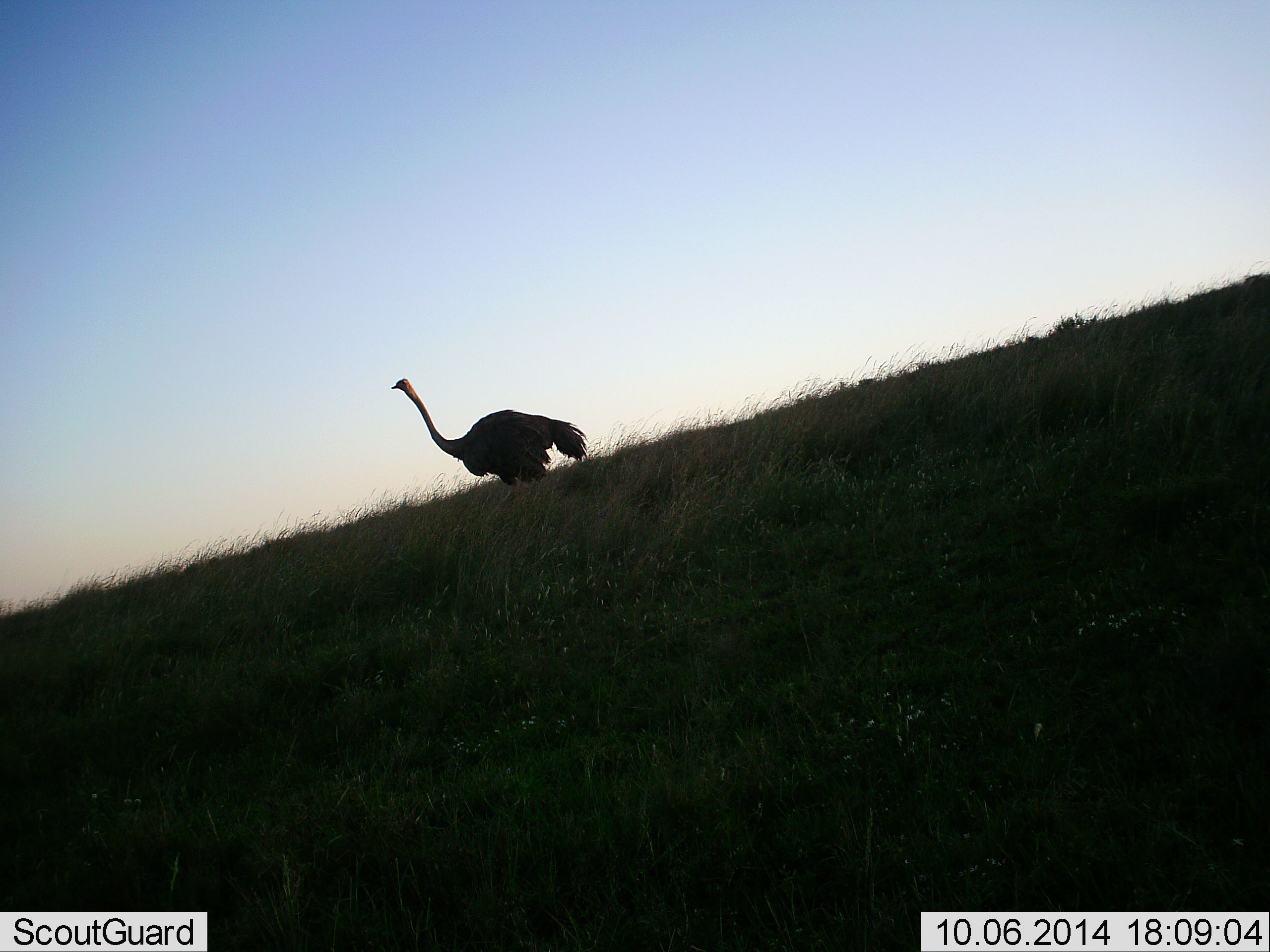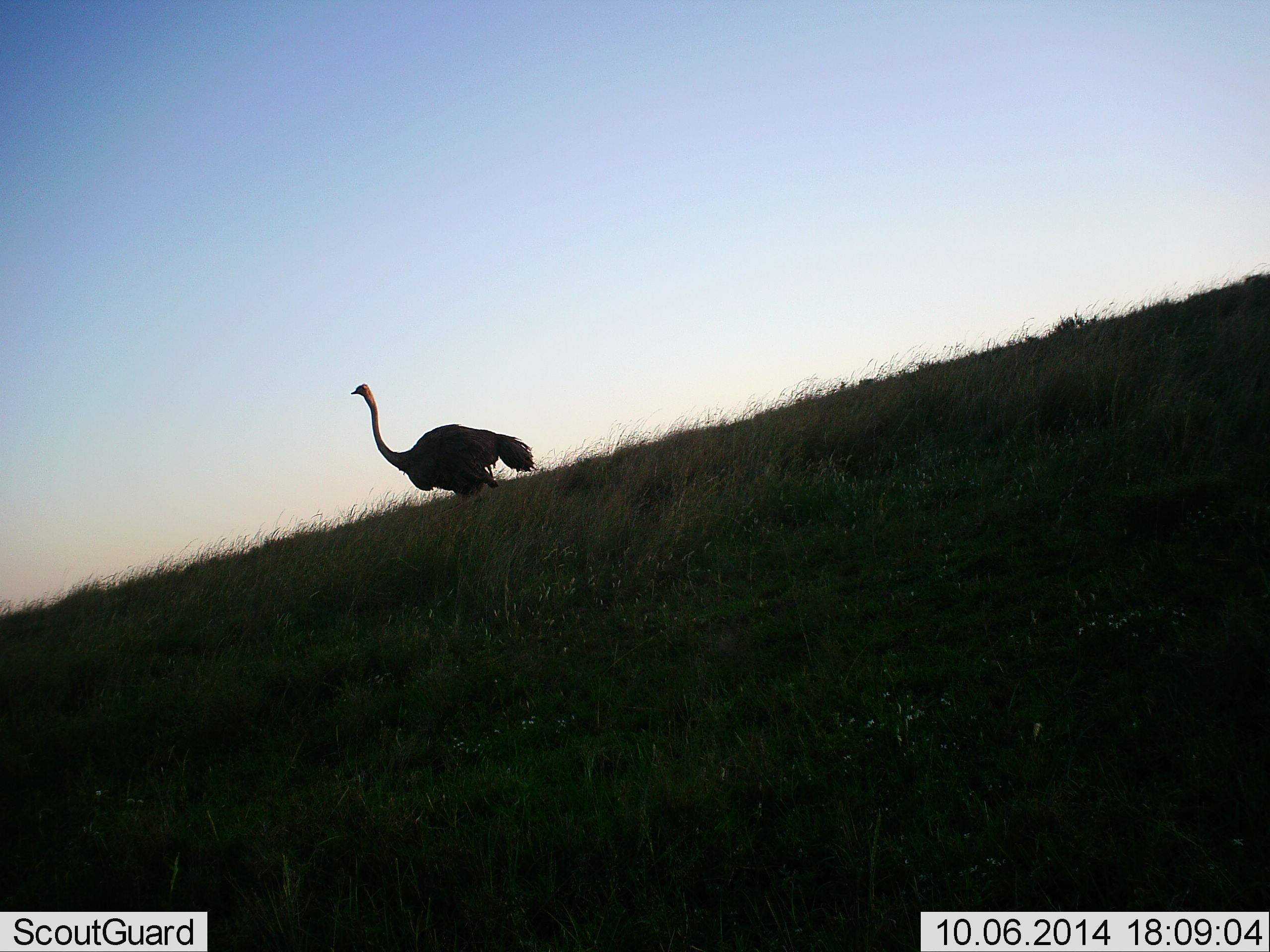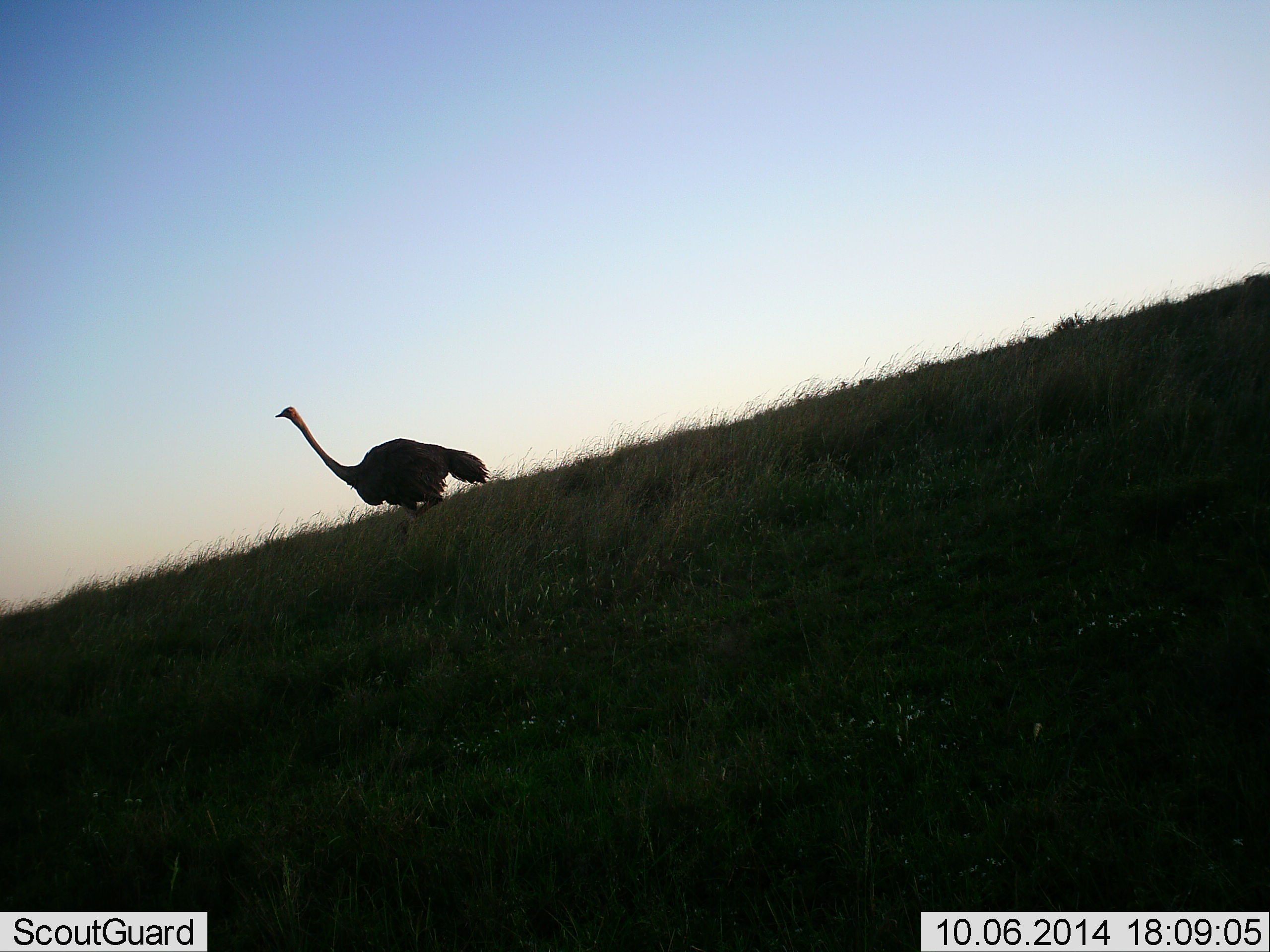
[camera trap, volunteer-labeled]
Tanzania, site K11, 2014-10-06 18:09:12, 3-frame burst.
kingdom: Animalia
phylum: Chordata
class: Aves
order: Struthioniformes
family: Struthionidae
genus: Struthio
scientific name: Struthio camelus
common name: ostrich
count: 1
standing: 10%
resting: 0%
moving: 90%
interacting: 0%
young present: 0%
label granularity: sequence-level